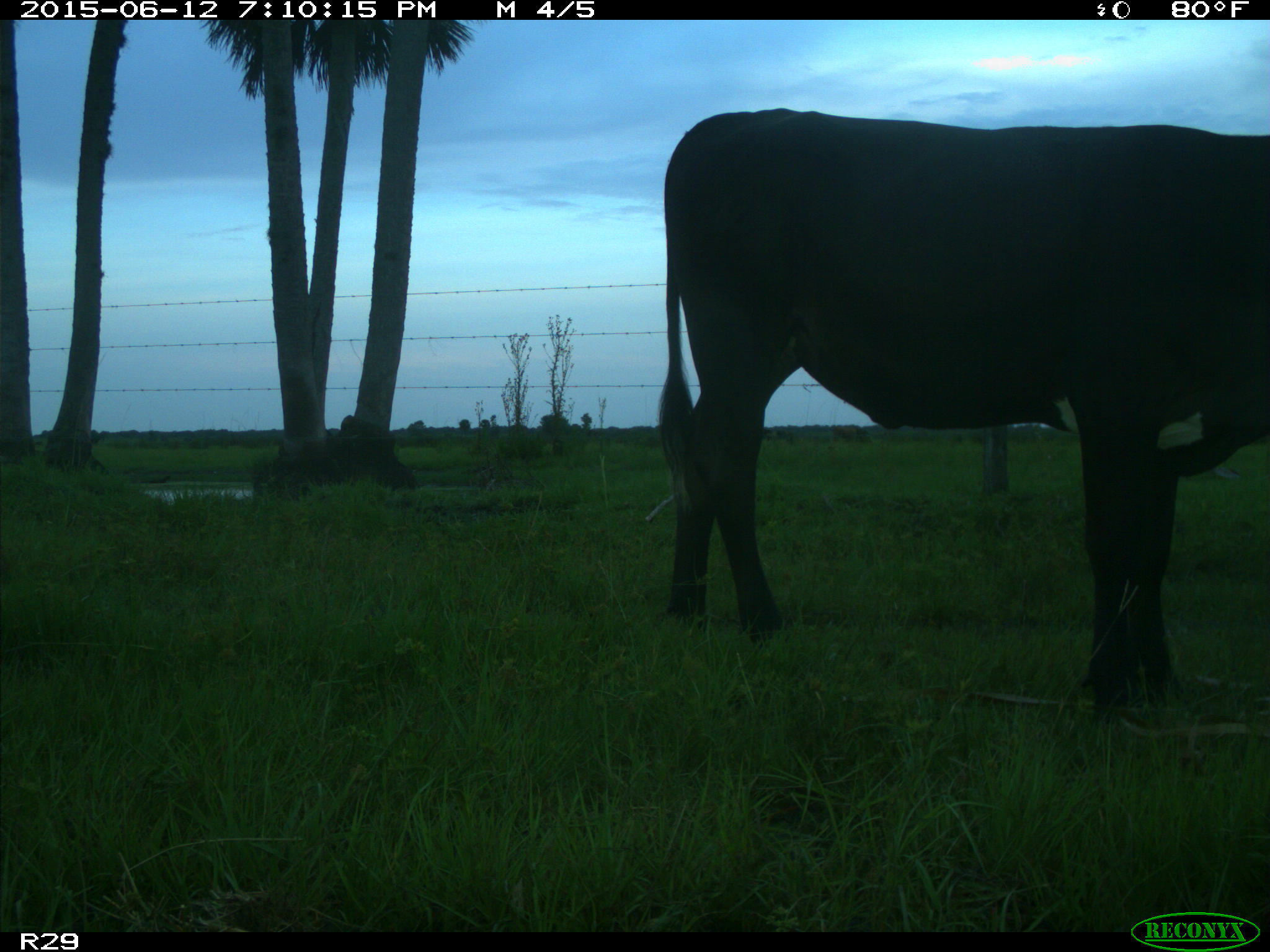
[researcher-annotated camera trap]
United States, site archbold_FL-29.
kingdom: Animalia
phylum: Chordata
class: Mammalia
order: Artiodactyla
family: Bovidae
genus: Bos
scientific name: Bos taurus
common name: domestic cow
Bos taurus (domestic cow).